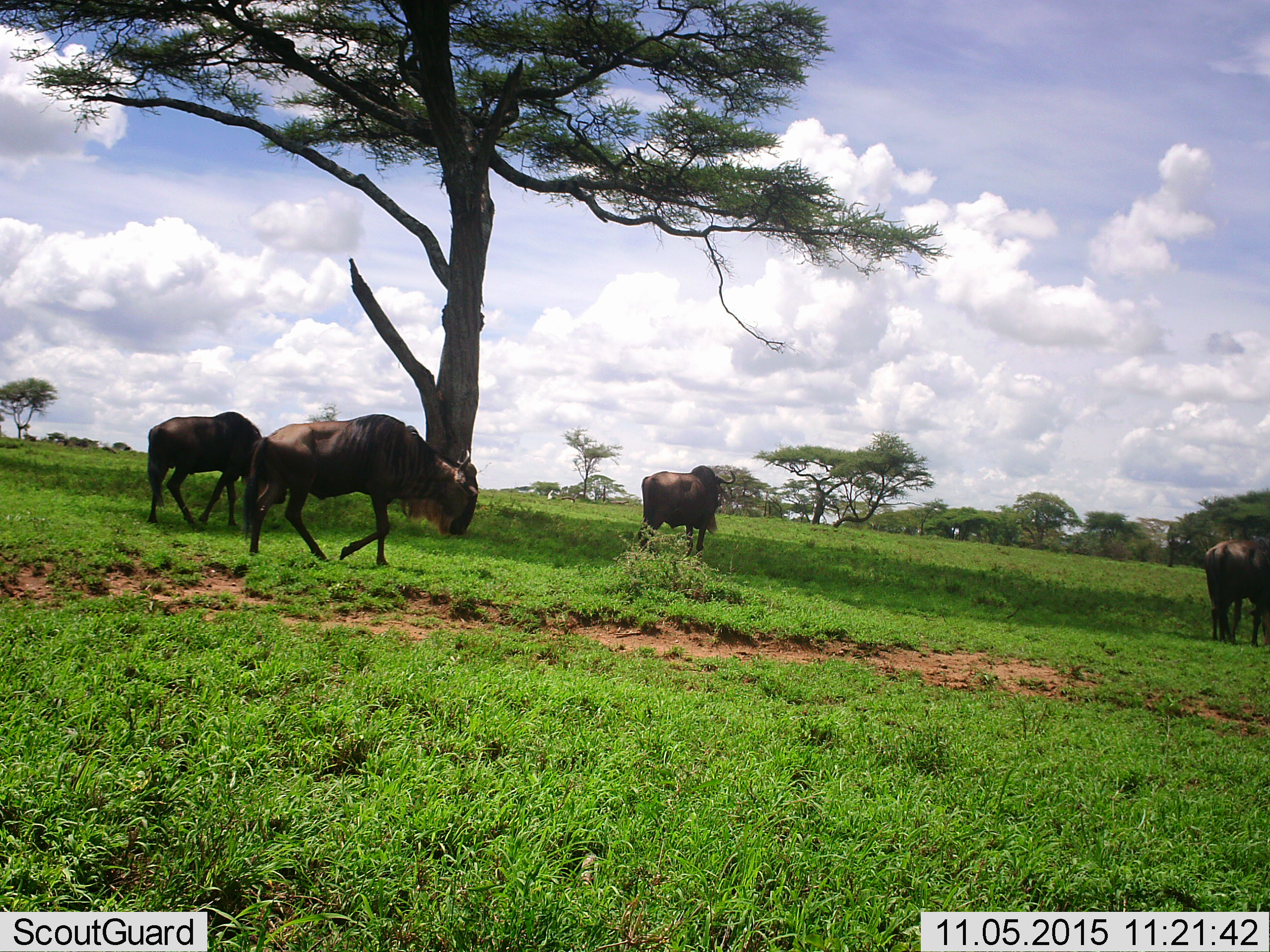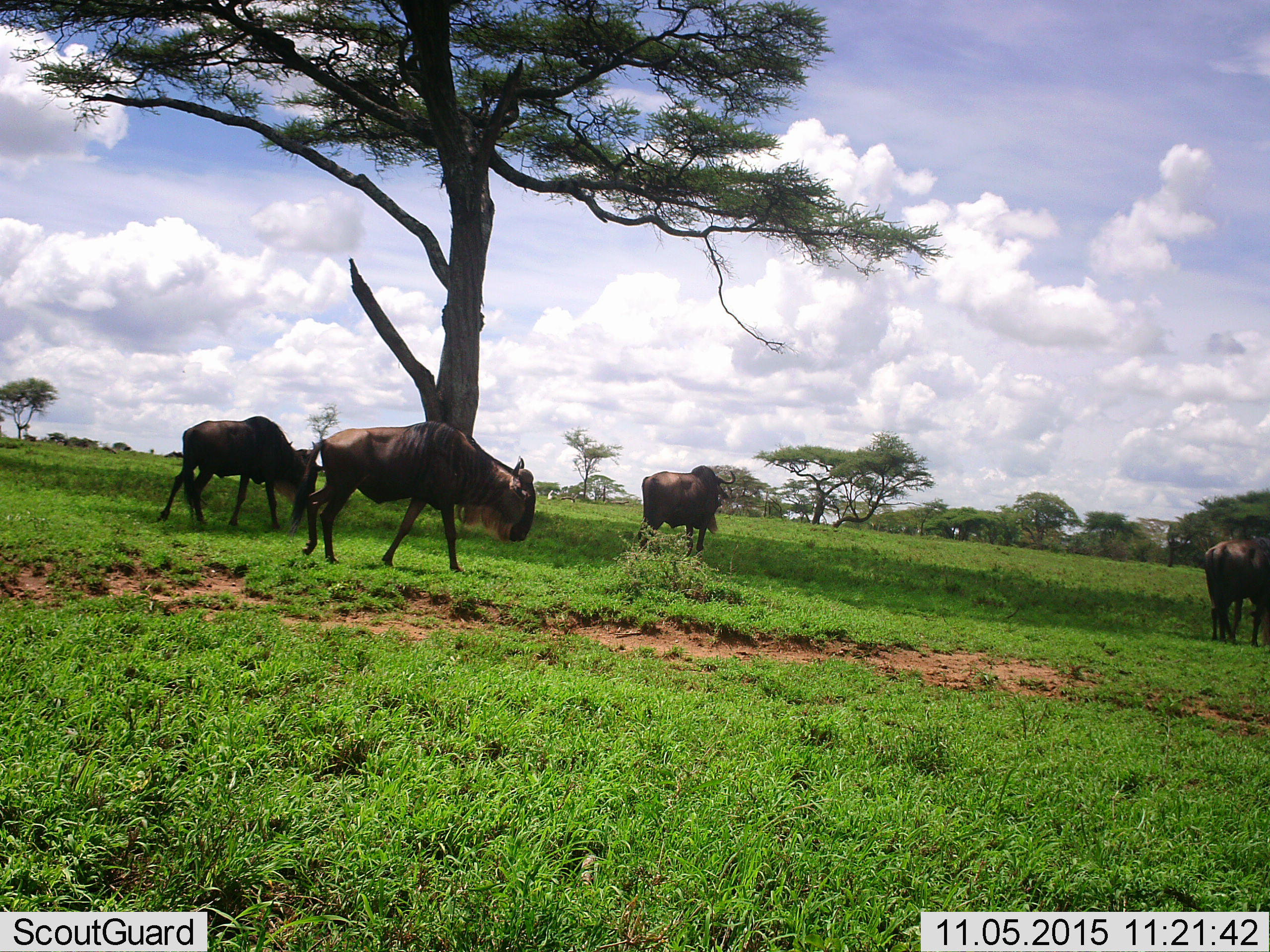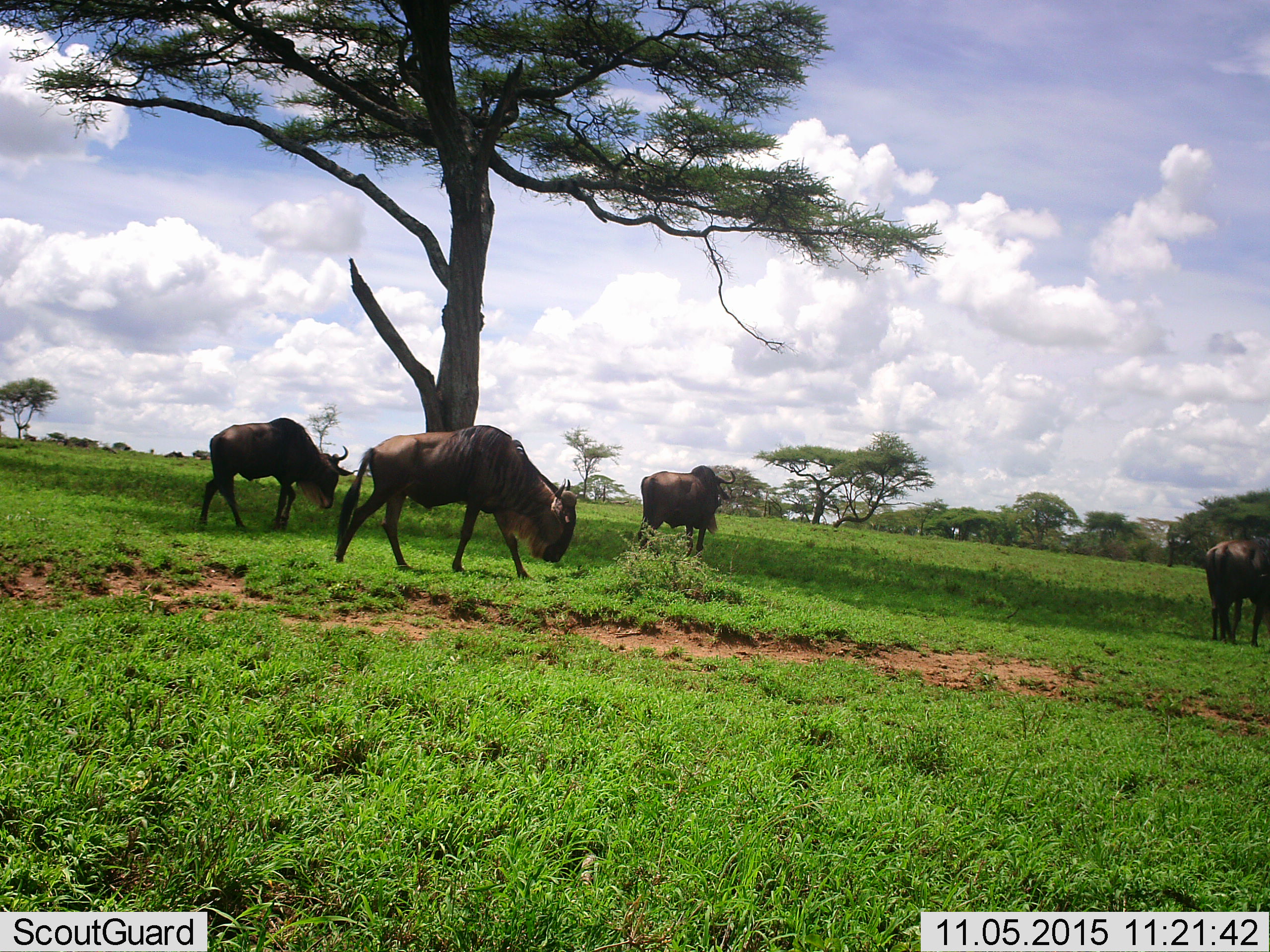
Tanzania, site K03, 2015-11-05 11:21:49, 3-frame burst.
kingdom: Animalia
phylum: Chordata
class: Mammalia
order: Artiodactyla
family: Bovidae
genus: Connochaetes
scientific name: Connochaetes taurinus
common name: blue wildebeest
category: wildebeest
Wildebeest (blue wildebeest) (Connochaetes taurinus), count 4. Behavior (volunteer vote fractions): standing 71%, resting 14%, moving 86%, interacting 0%. Young present (vote fraction): 0%. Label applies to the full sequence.